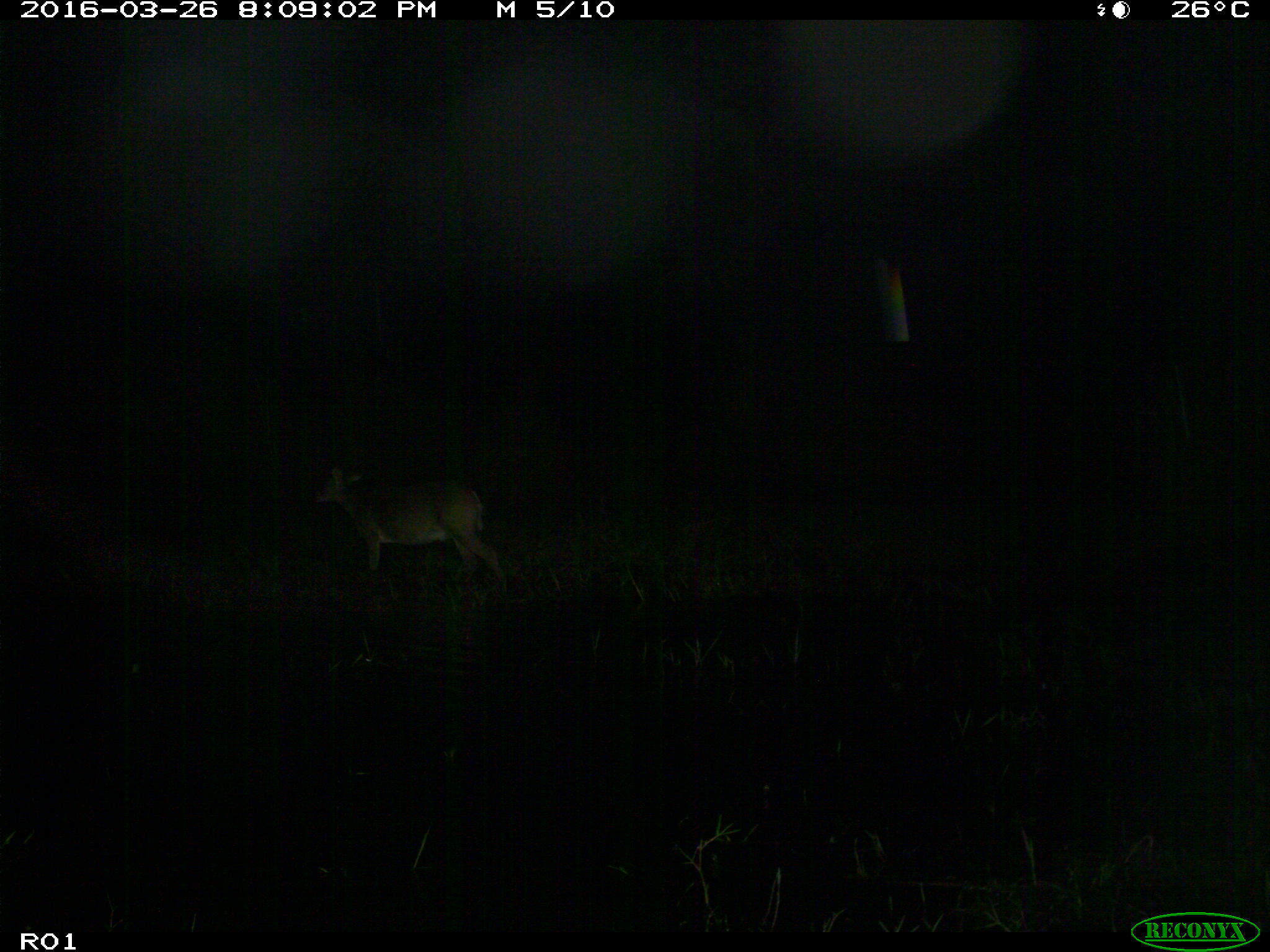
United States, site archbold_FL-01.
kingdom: Animalia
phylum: Chordata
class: Mammalia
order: Artiodactyla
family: Cervidae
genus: Odocoileus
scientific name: Odocoileus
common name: deer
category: unidentified deer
Unidentified deer (deer) (Odocoileus).